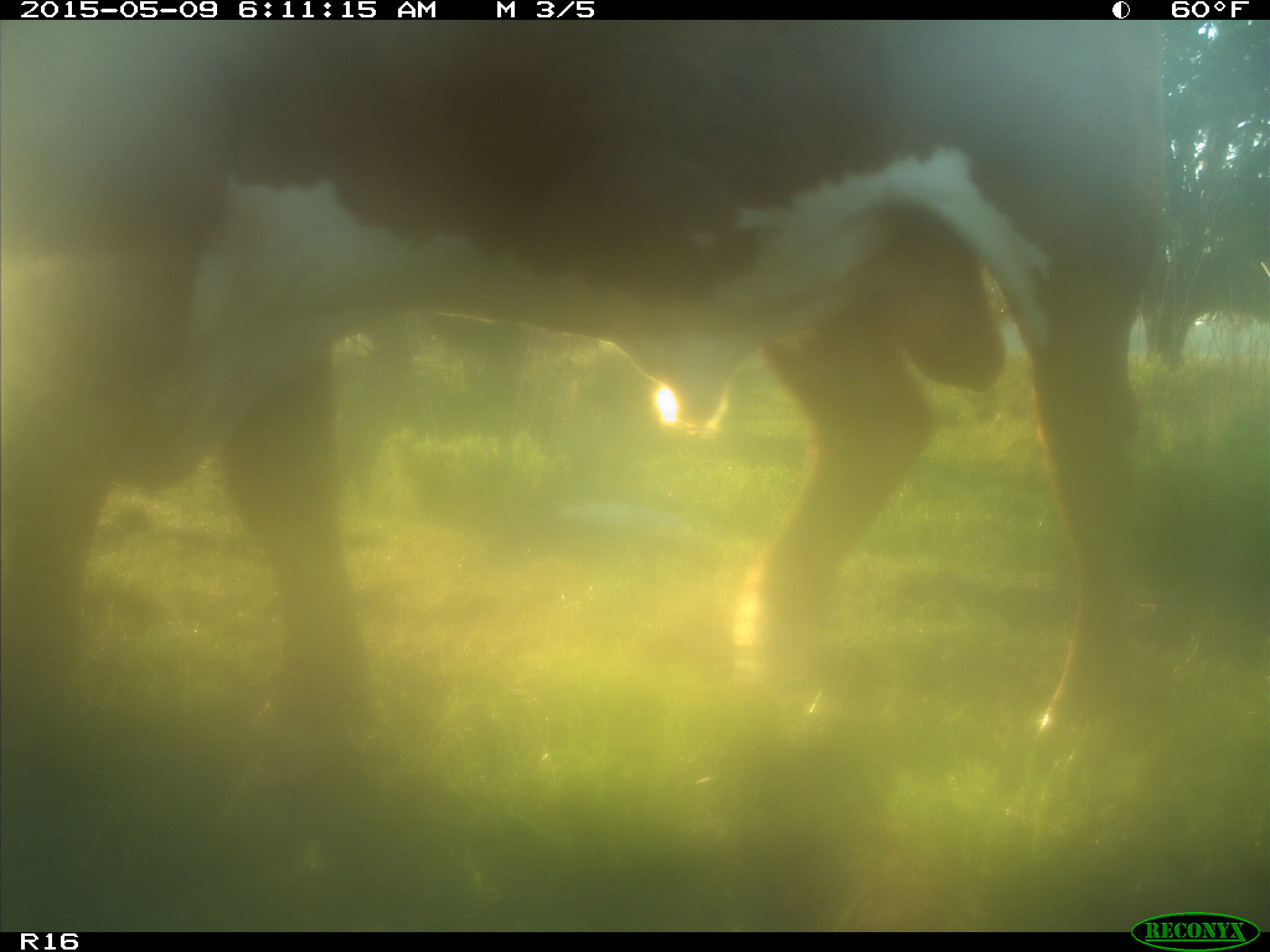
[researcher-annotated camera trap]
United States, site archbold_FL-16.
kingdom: Animalia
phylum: Chordata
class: Mammalia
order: Artiodactyla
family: Bovidae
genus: Bos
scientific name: Bos taurus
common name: domestic cow